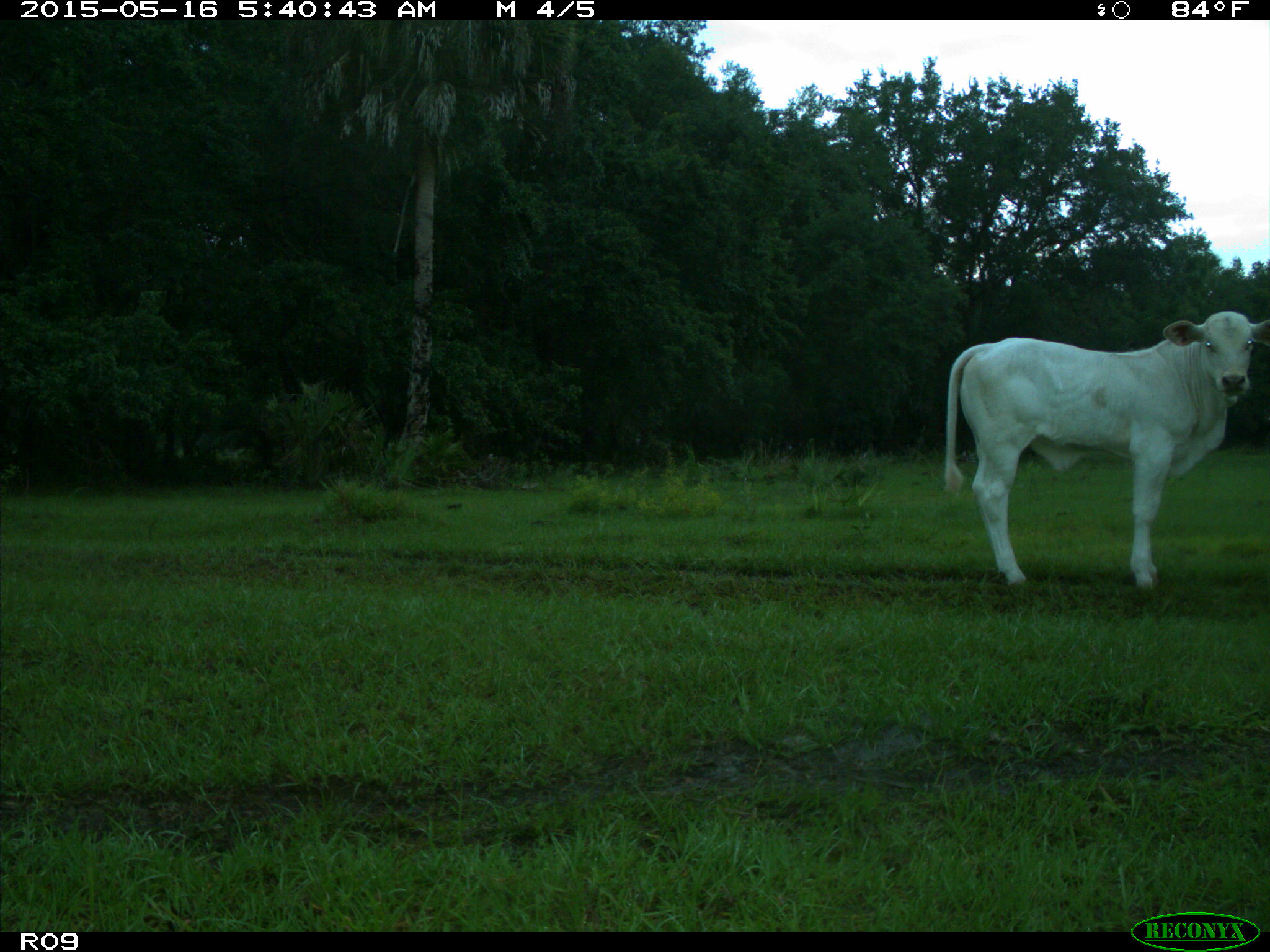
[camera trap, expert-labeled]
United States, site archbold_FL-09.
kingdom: Animalia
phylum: Chordata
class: Mammalia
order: Artiodactyla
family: Bovidae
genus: Bos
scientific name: Bos taurus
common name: domestic cow